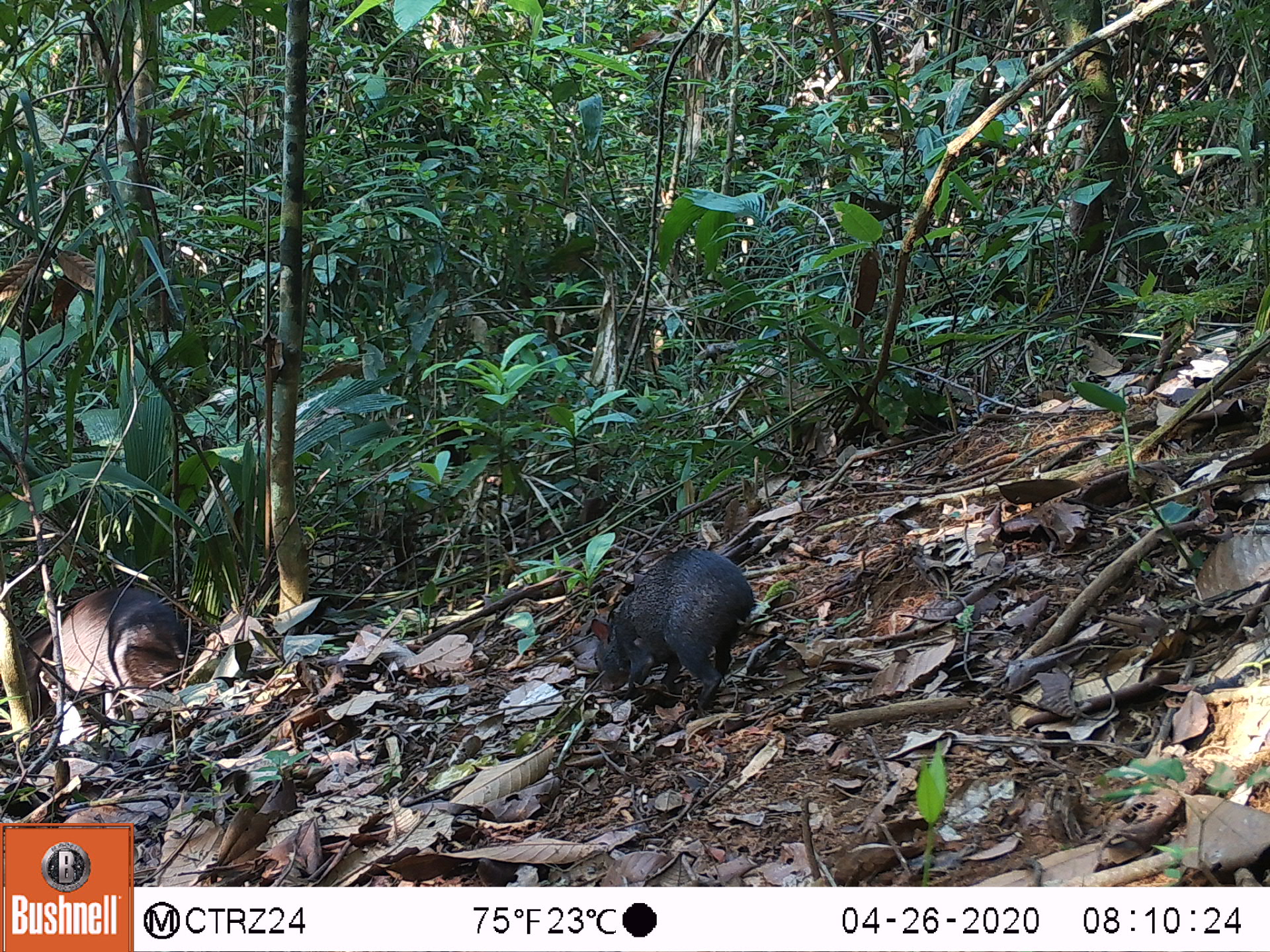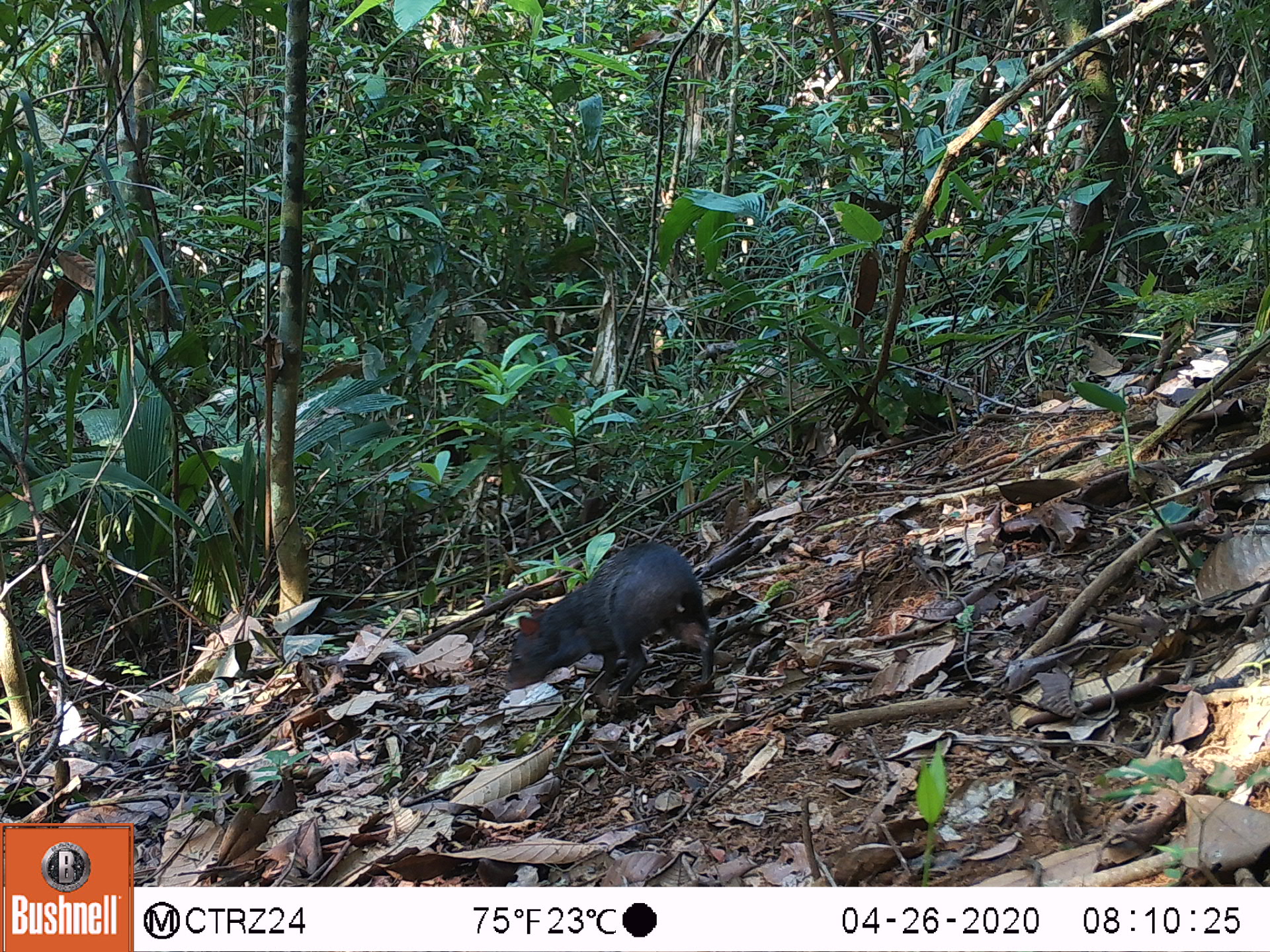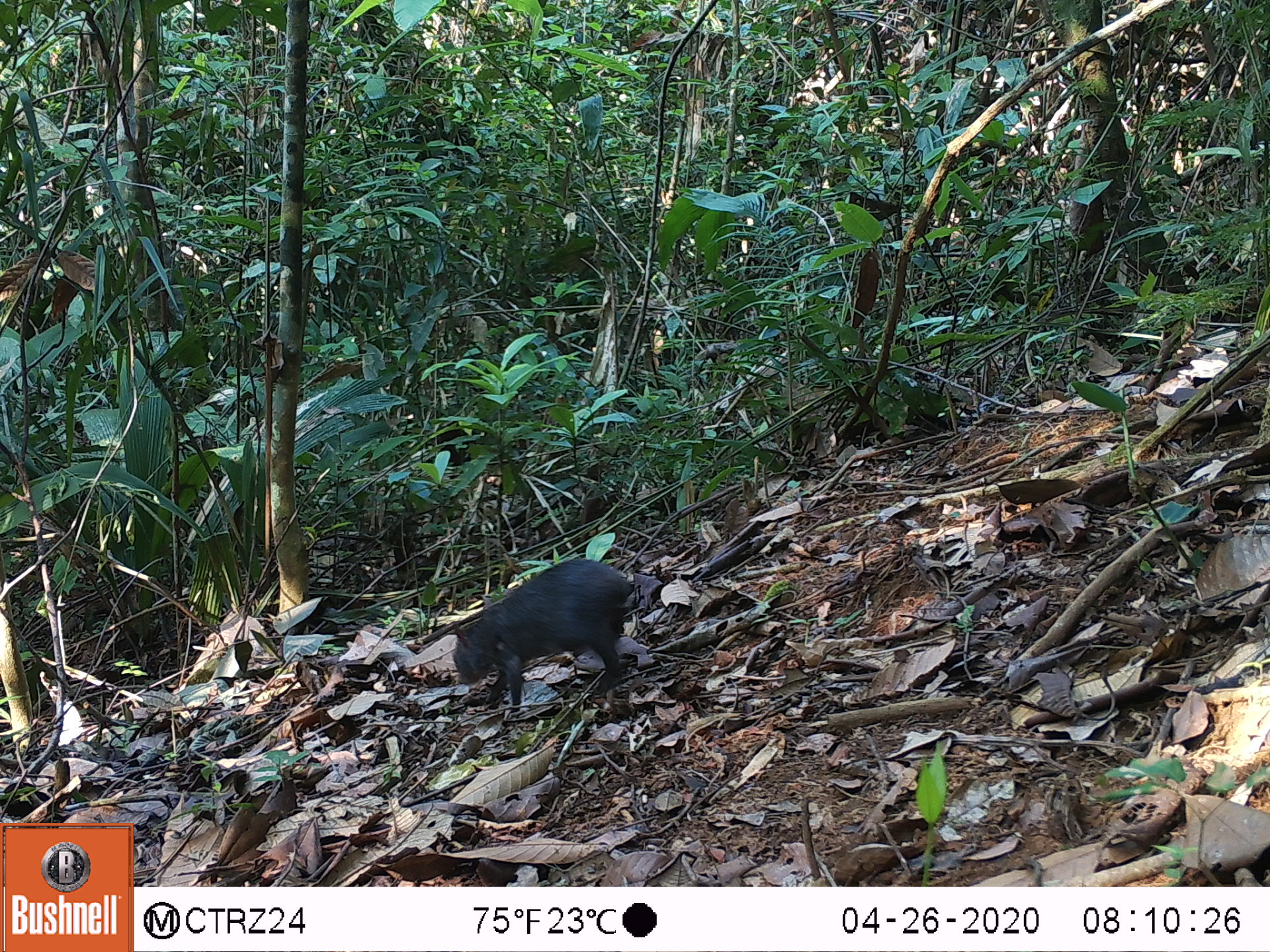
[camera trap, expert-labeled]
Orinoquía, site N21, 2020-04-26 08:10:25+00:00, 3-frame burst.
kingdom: Animalia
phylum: Chordata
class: Mammalia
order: Rodentia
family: Dasyproctidae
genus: Dasyprocta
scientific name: Dasyprocta fuliginosa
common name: black agouti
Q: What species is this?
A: Black agouti (Dasyprocta fuliginosa).